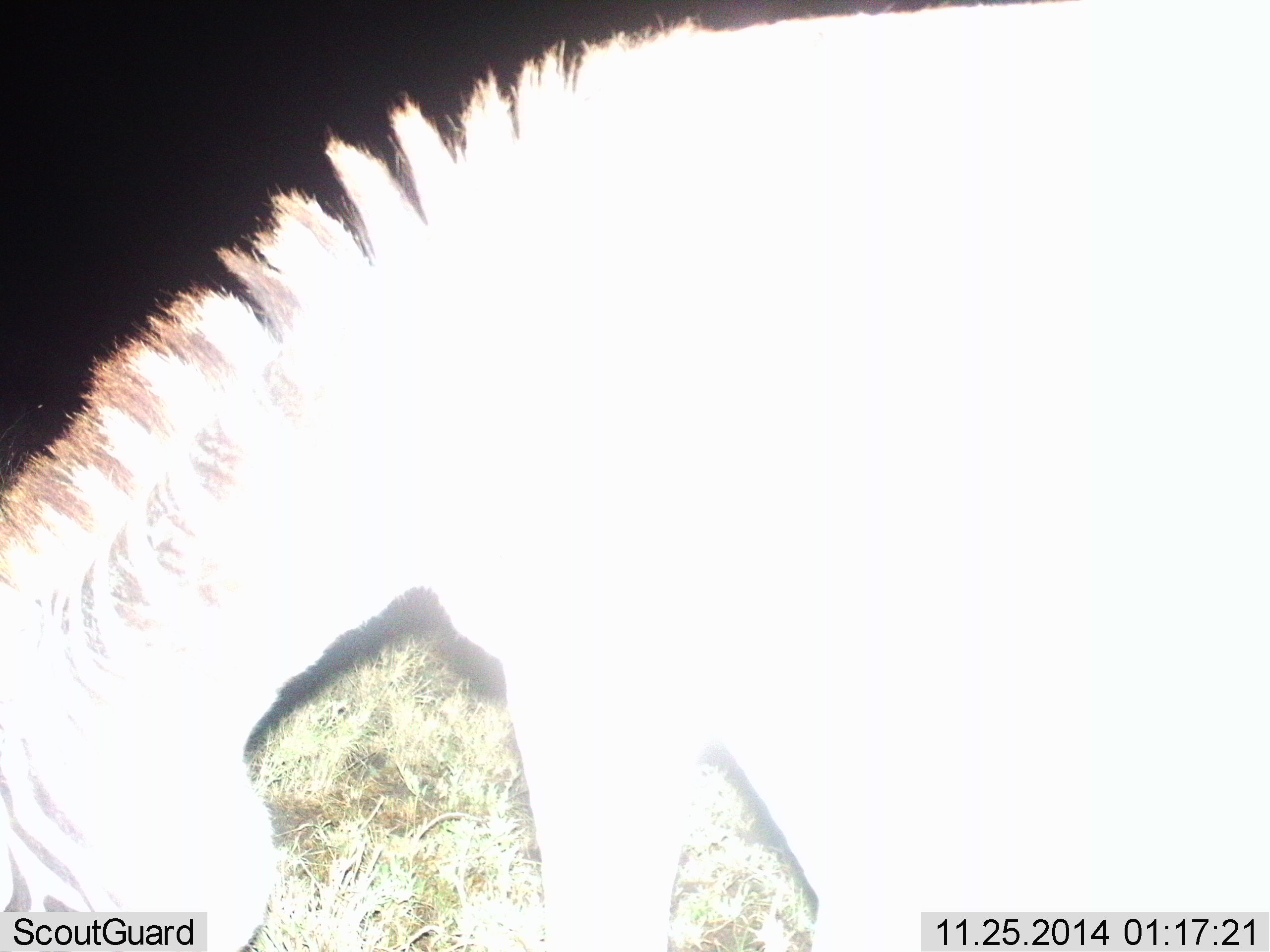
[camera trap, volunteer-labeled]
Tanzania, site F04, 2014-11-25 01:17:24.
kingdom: Animalia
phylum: Chordata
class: Mammalia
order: Perissodactyla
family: Equidae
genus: Equus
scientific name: Equus quagga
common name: plains zebra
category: zebra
Zebra (plains zebra) (Equus quagga), count 1. Behavior (volunteer vote fractions): standing 50%, resting 0%, moving 0%, interacting 0%. Young present (vote fraction): 0%. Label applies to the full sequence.